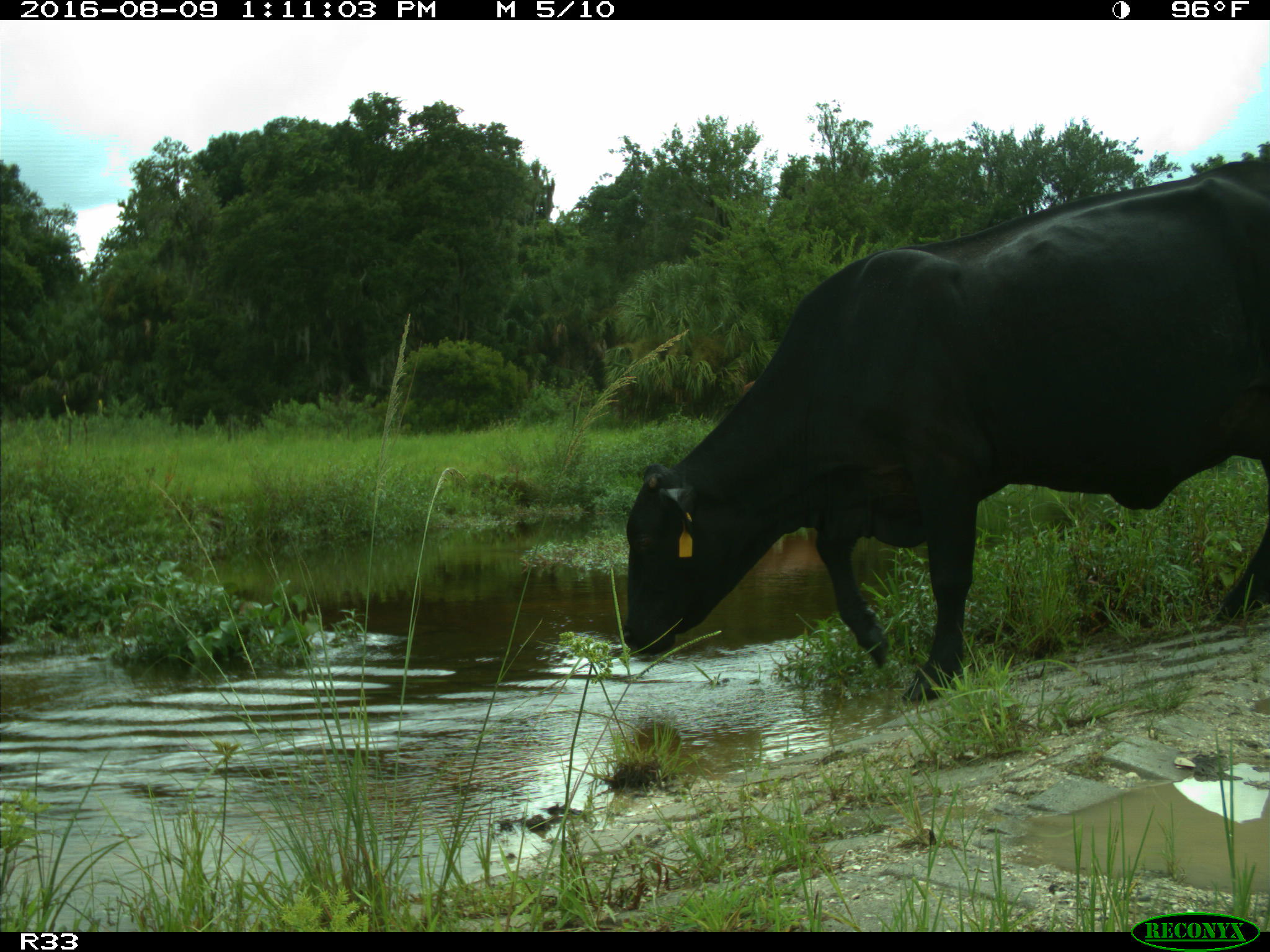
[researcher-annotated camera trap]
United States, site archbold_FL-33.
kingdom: Animalia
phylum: Chordata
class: Mammalia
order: Artiodactyla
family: Bovidae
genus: Bos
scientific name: Bos taurus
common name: domestic cow